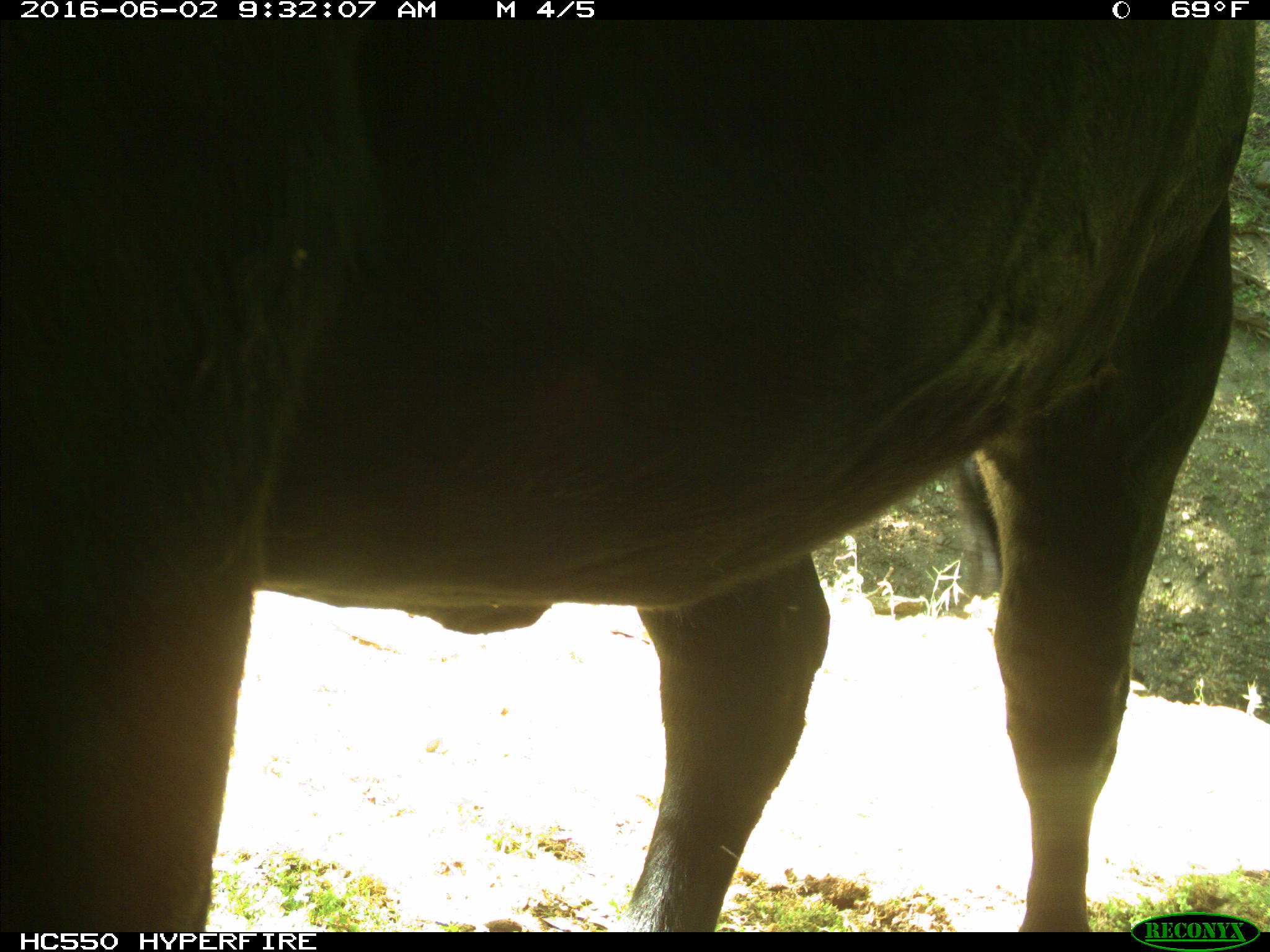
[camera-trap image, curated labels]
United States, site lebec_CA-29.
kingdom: Animalia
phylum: Chordata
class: Mammalia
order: Artiodactyla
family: Bovidae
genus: Bos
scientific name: Bos taurus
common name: domestic cow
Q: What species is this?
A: Bos taurus (domestic cow).